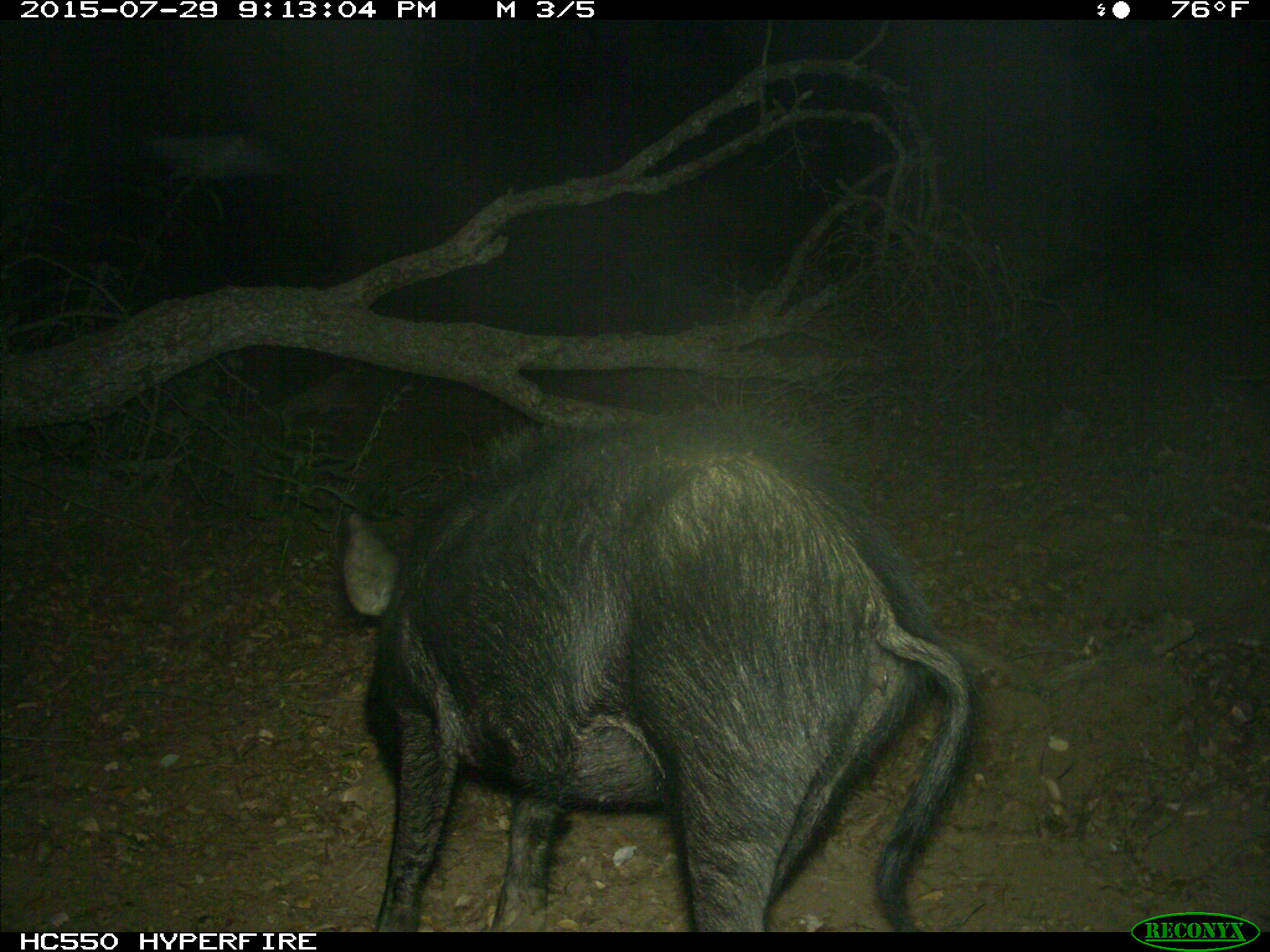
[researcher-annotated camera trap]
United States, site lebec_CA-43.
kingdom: Animalia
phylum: Chordata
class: Mammalia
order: Artiodactyla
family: Suidae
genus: Sus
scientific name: Sus scrofa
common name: wild boar